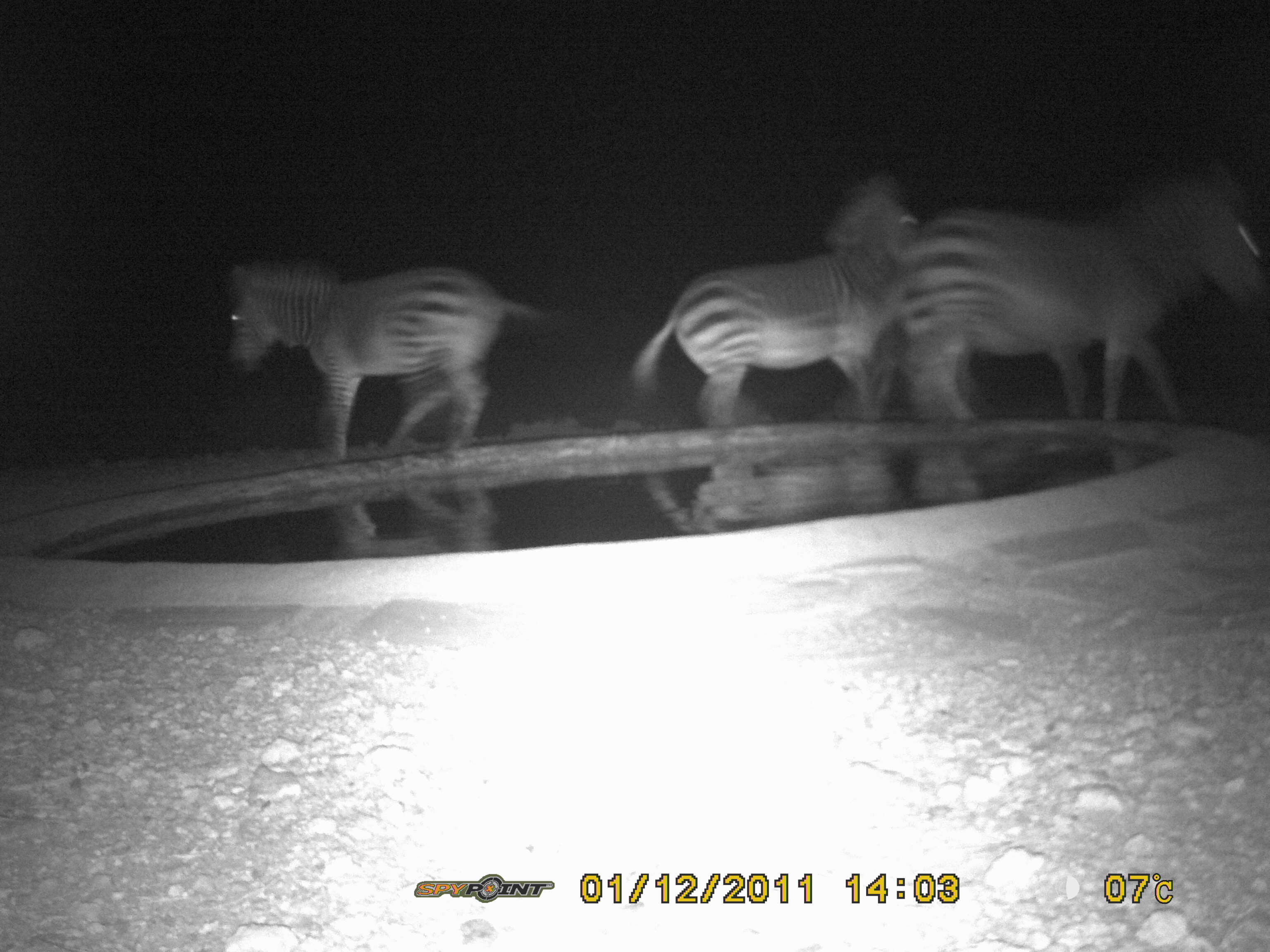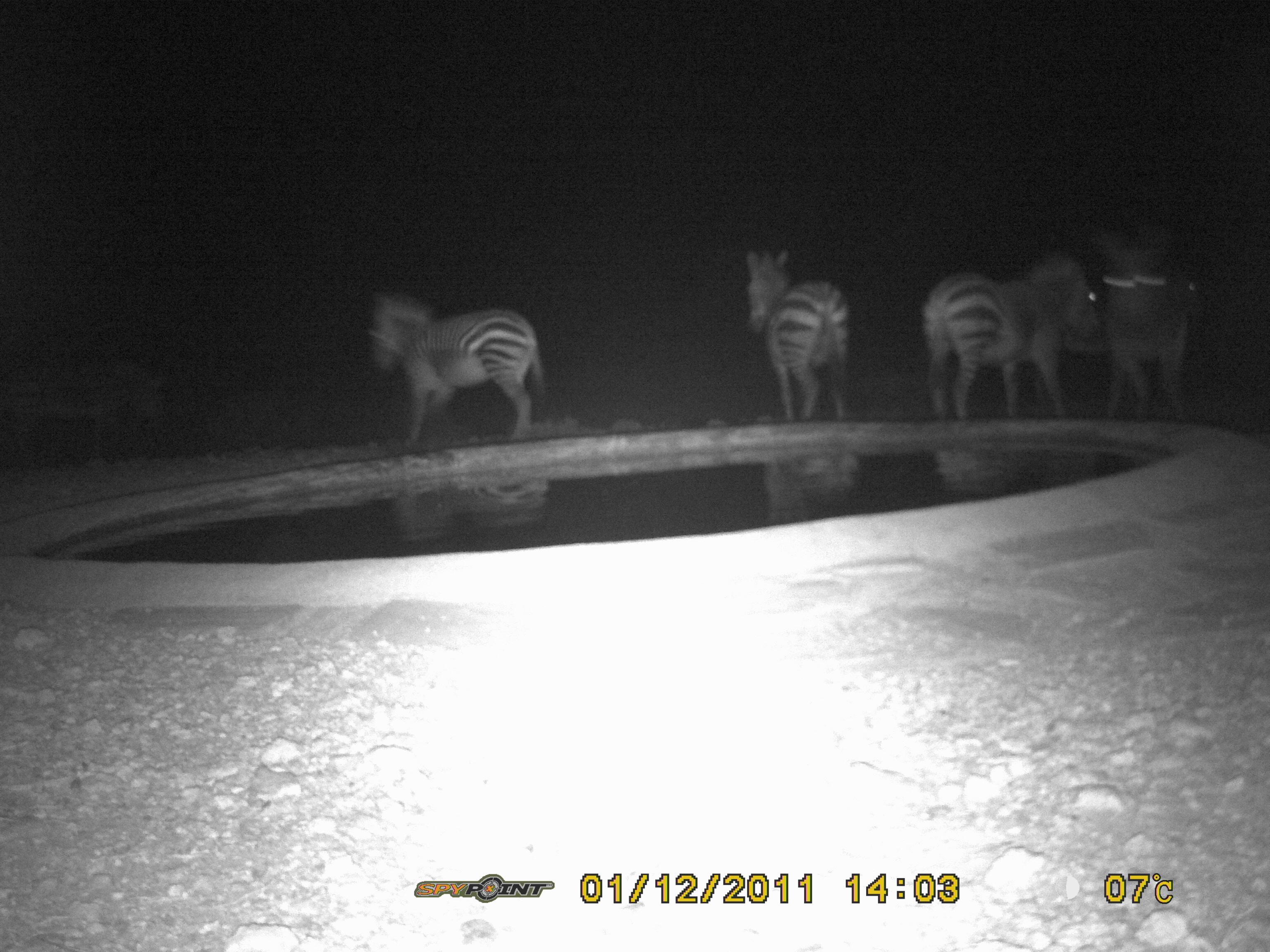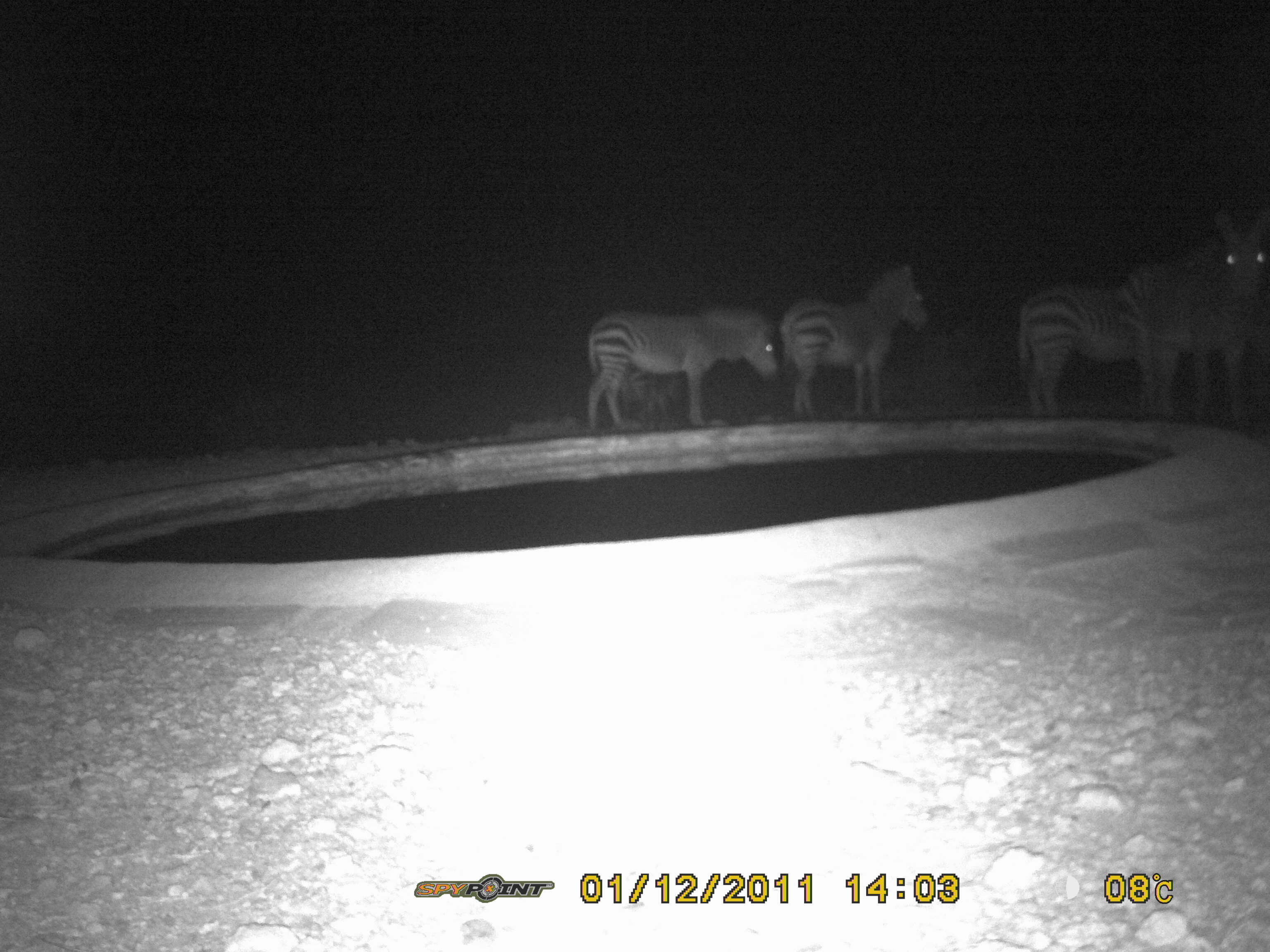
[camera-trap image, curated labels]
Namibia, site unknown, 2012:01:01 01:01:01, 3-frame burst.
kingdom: Animalia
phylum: Chordata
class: Mammalia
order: Perissodactyla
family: Equidae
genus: Equus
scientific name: Equus zebra hartmannae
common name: hartmann's mountain zebra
Equus zebra hartmannae (hartmann's mountain zebra).